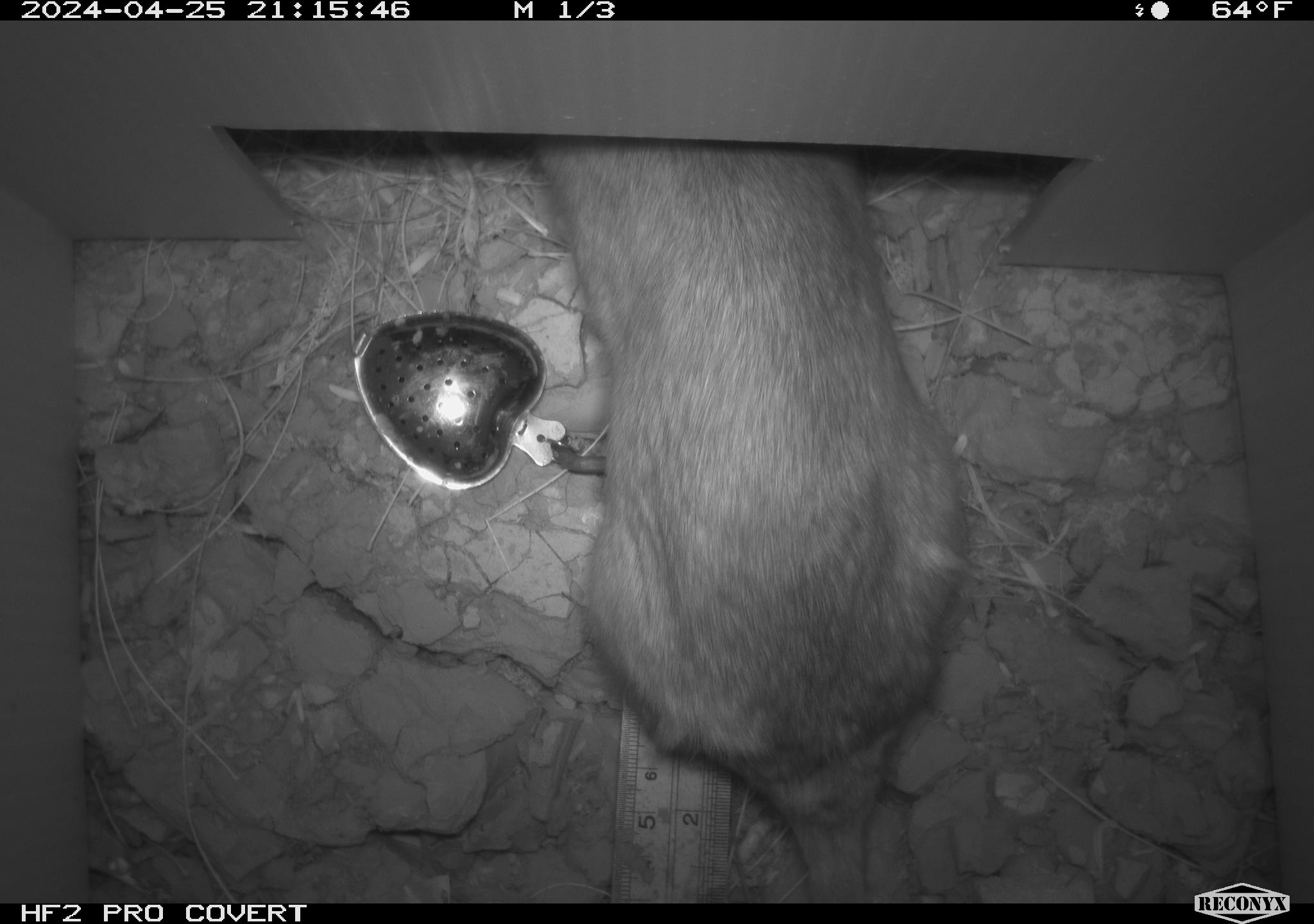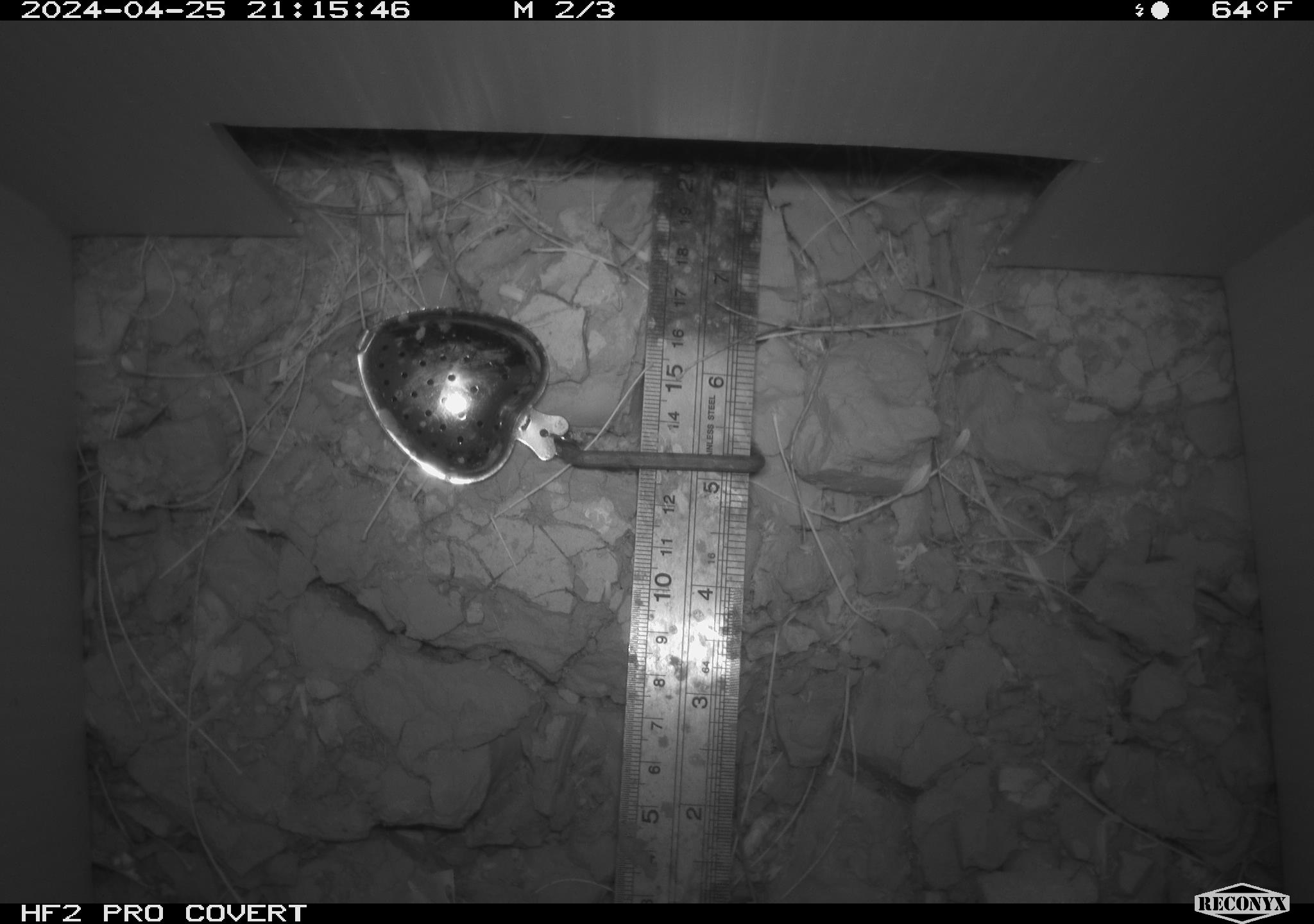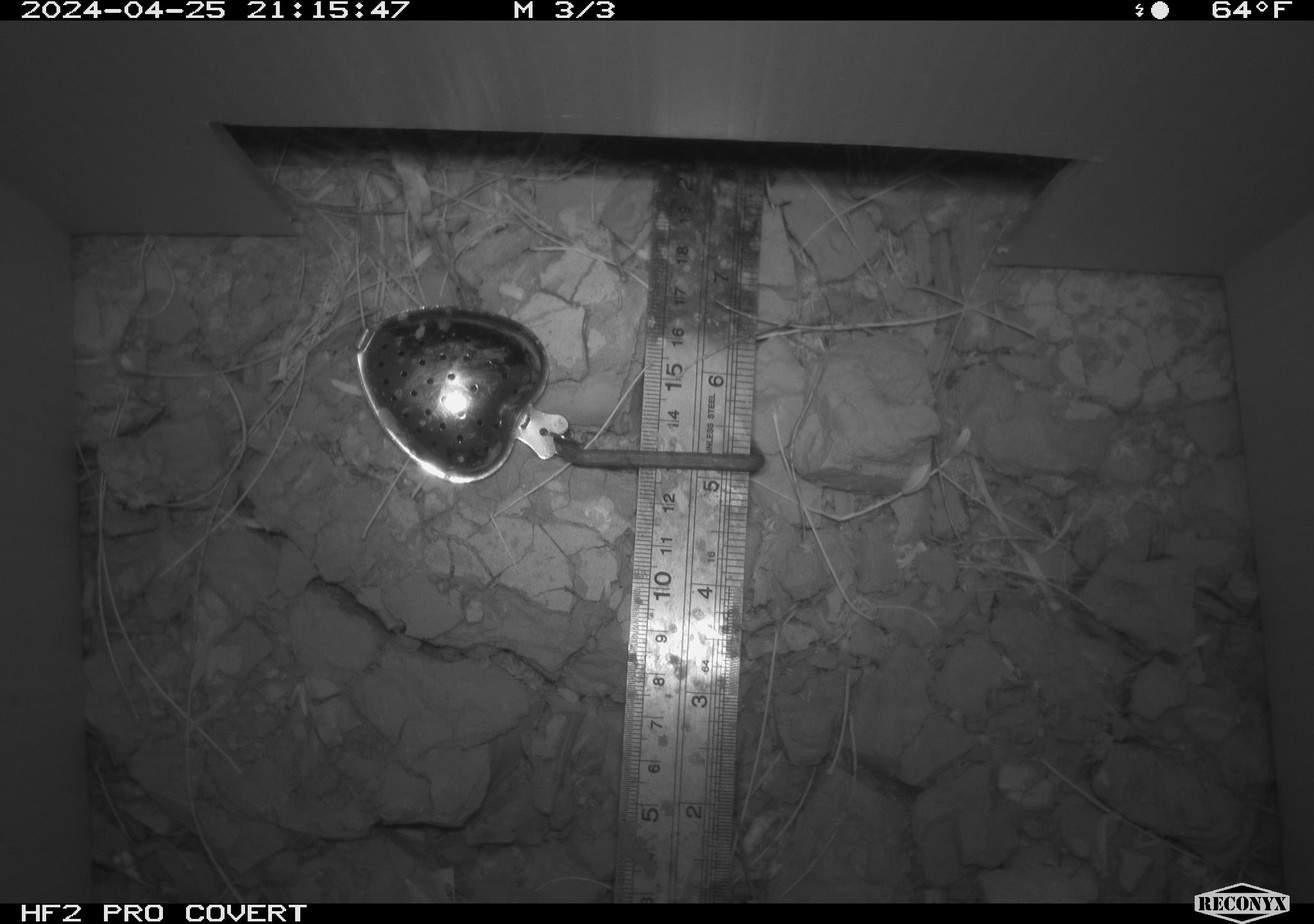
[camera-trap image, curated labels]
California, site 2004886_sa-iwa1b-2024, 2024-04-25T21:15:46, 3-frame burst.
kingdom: Animalia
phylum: Chordata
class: Mammalia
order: Rodentia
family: Cricetidae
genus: Neotoma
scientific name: Neotoma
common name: pack rat or woodrat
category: neotoma species